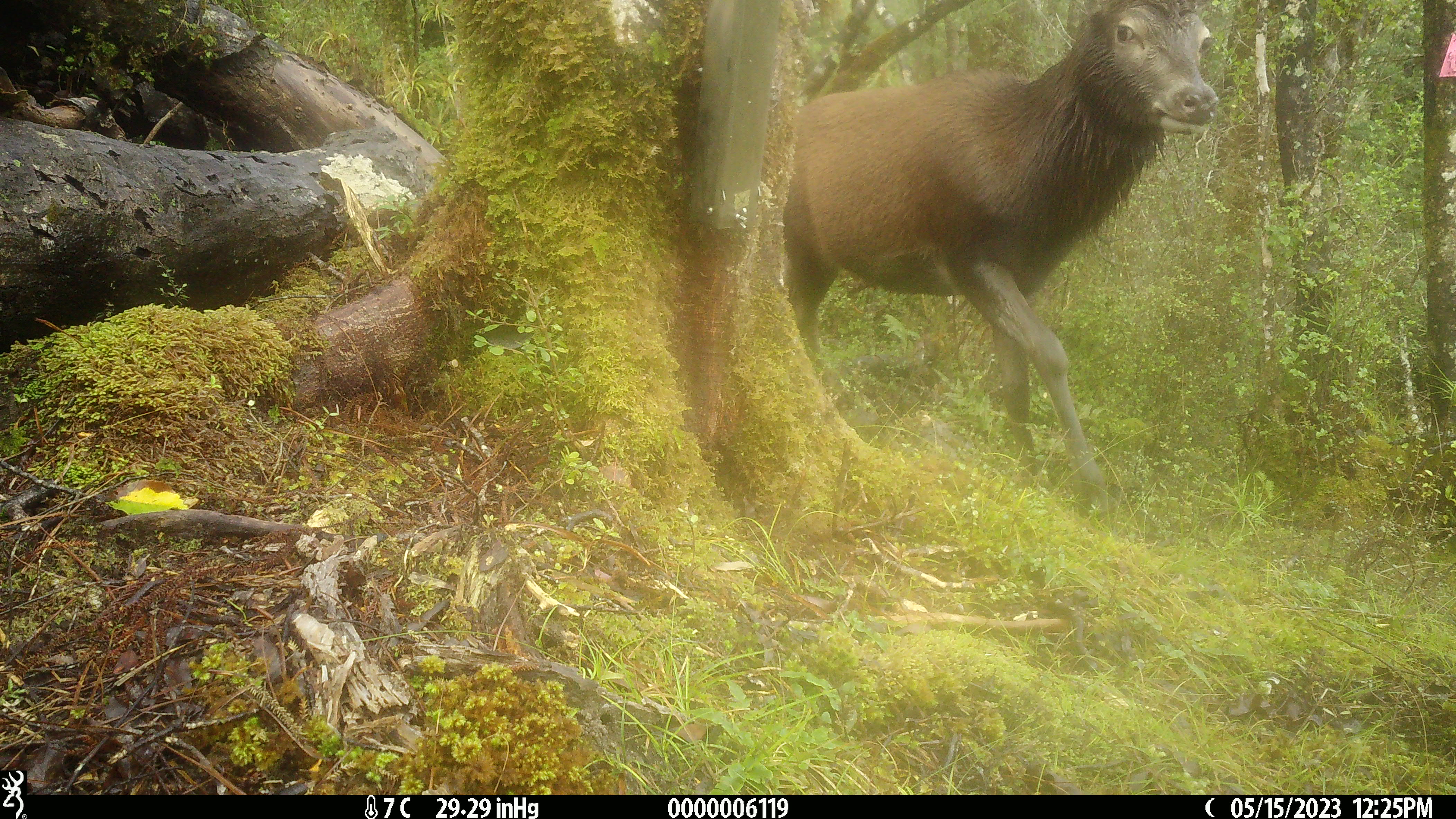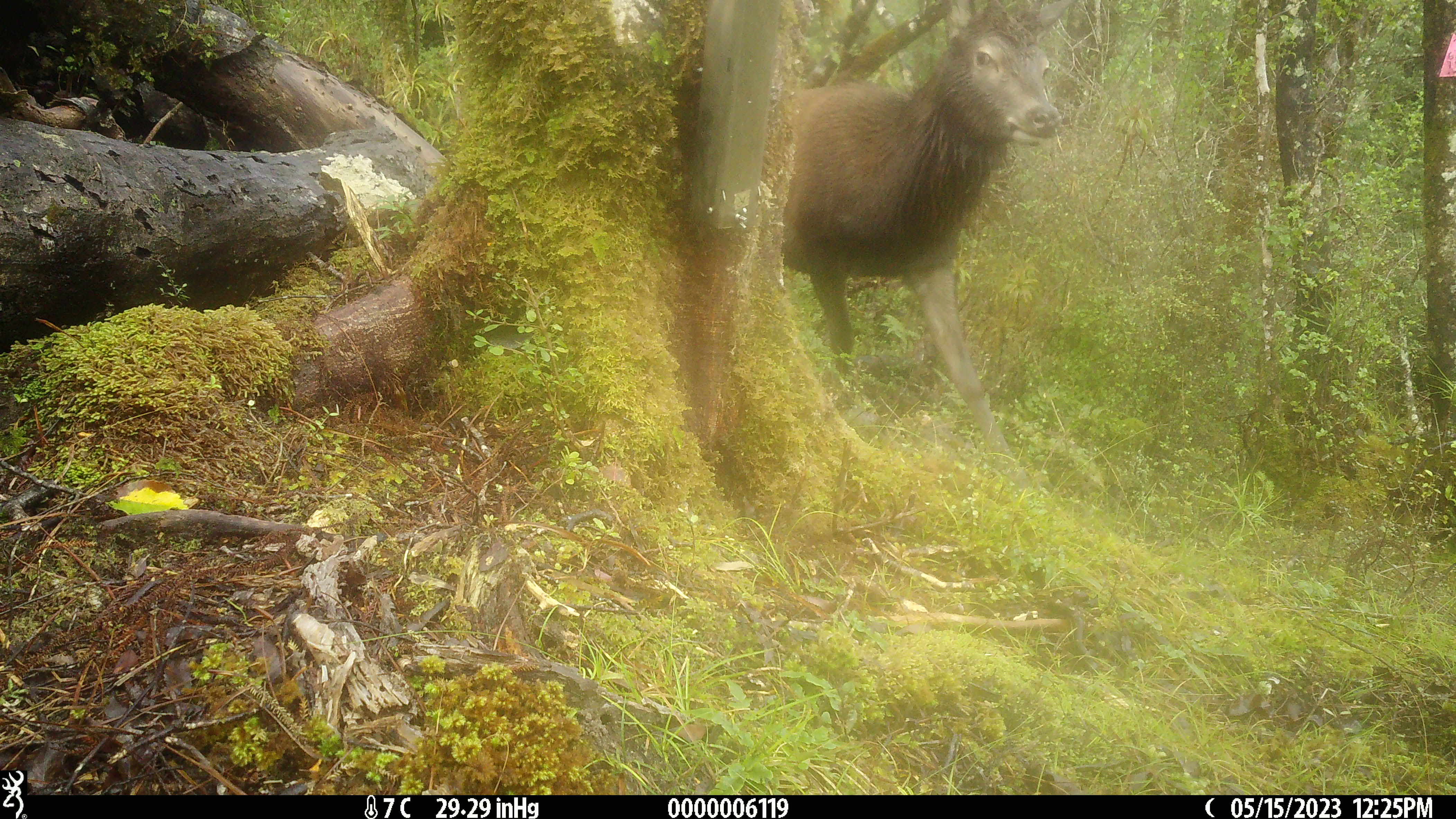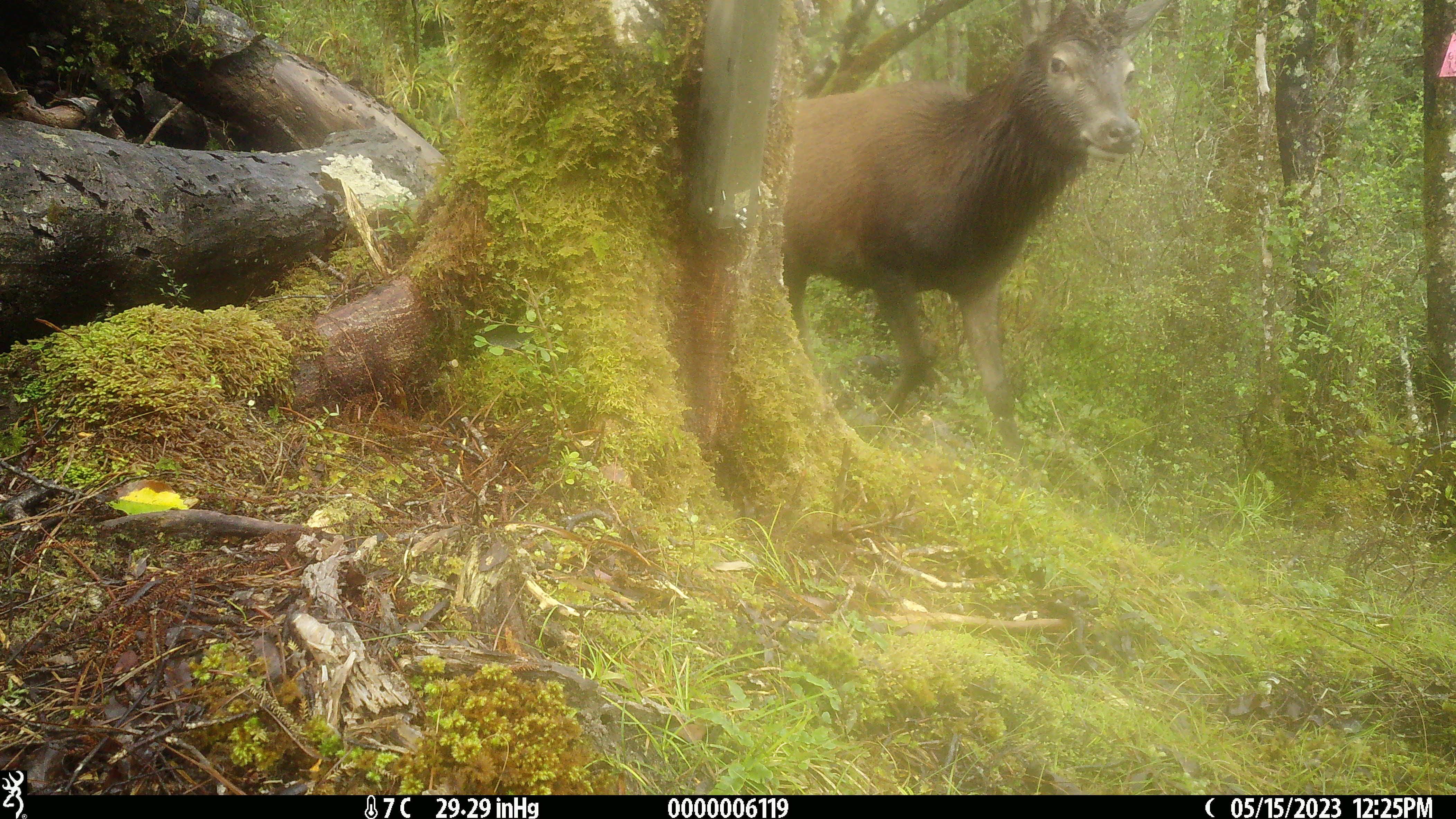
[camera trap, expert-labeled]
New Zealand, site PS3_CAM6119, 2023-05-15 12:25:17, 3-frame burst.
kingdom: Animalia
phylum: Chordata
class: Mammalia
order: Artiodactyla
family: Cervidae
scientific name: Cervidae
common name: deer